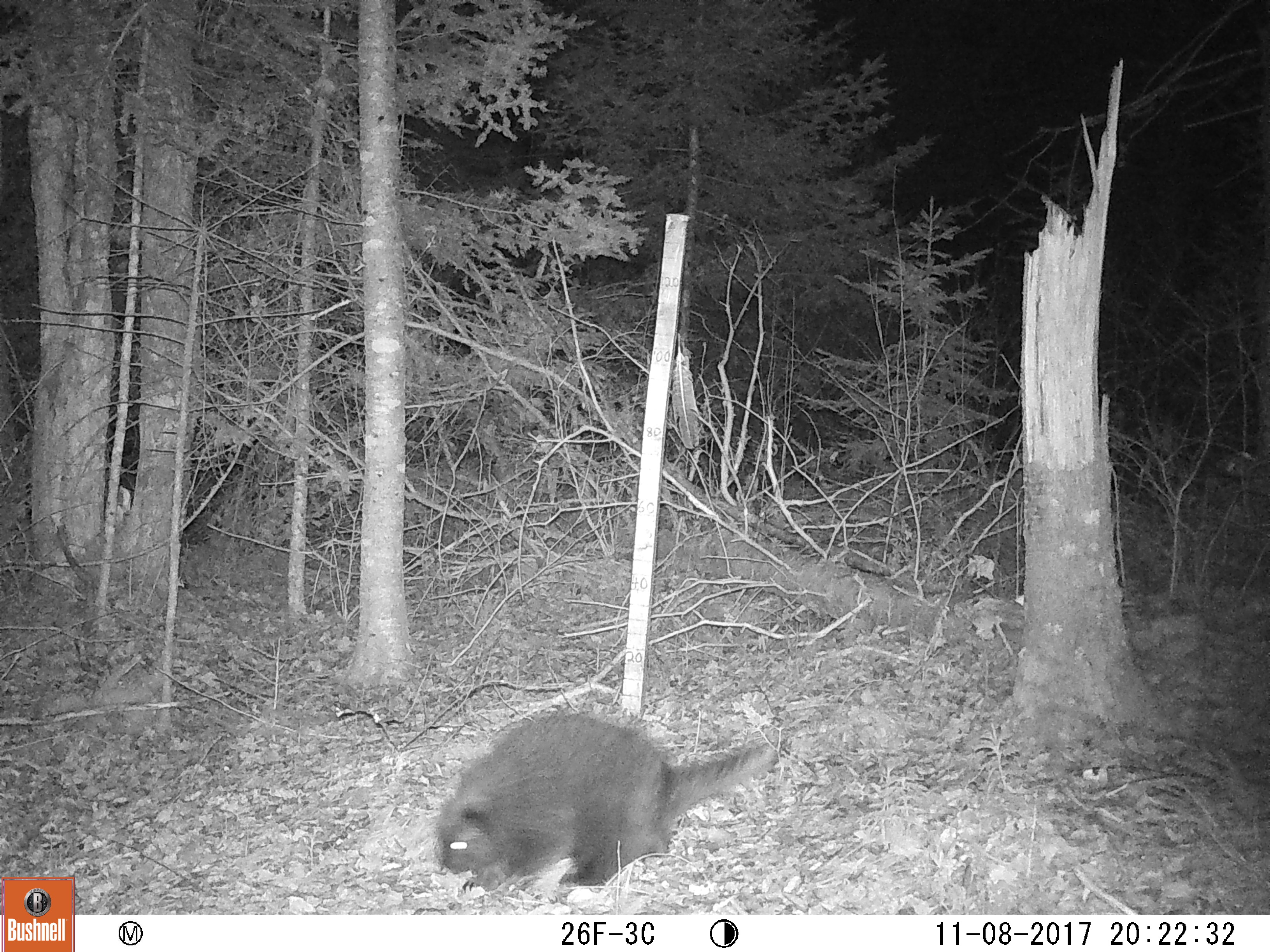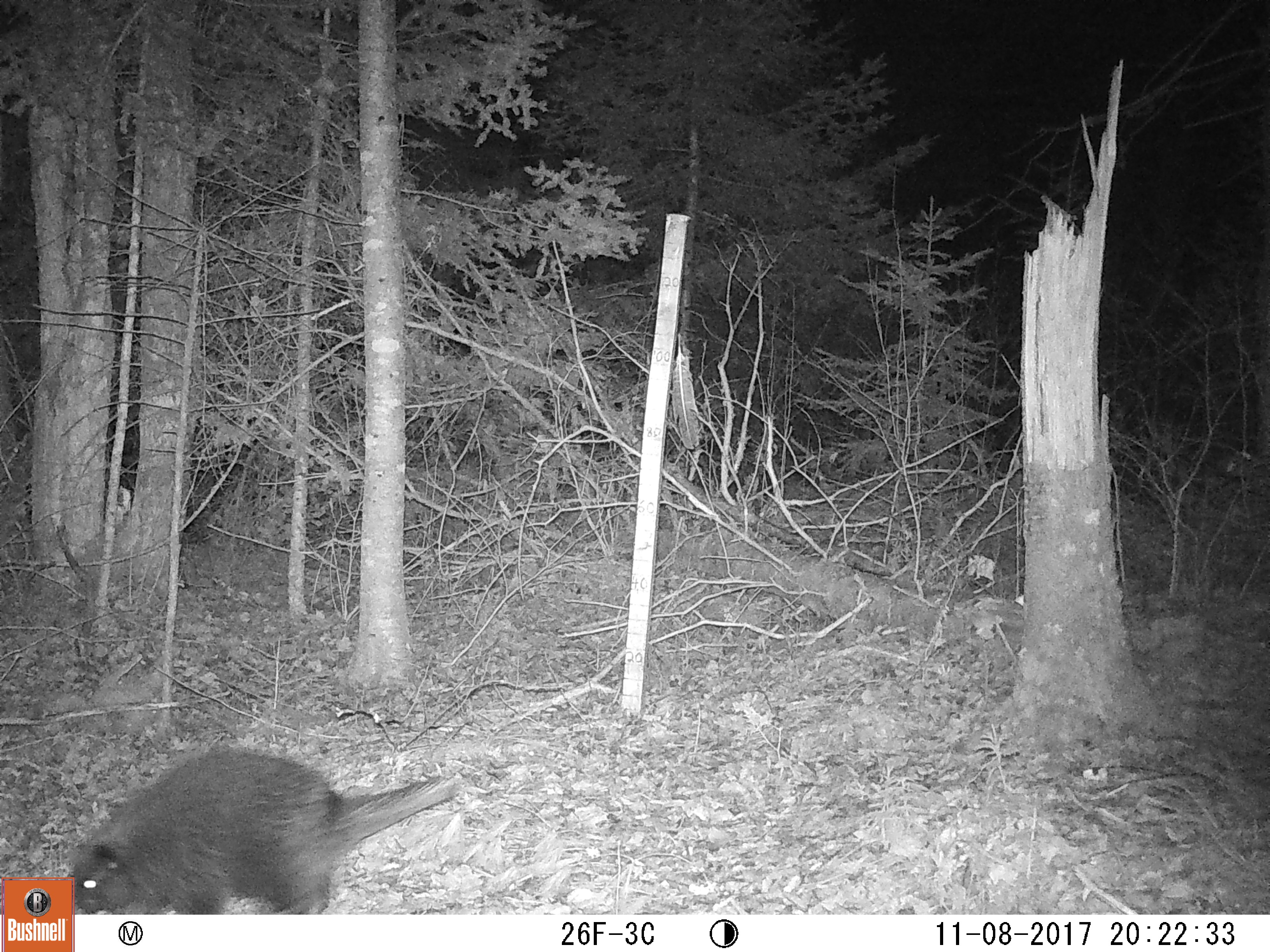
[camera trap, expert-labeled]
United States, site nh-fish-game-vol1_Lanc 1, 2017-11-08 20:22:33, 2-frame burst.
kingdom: Animalia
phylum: Chordata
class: Mammalia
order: Rodentia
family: Erethizontidae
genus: Erethizon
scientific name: Erethizon dorsatum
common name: porcupine